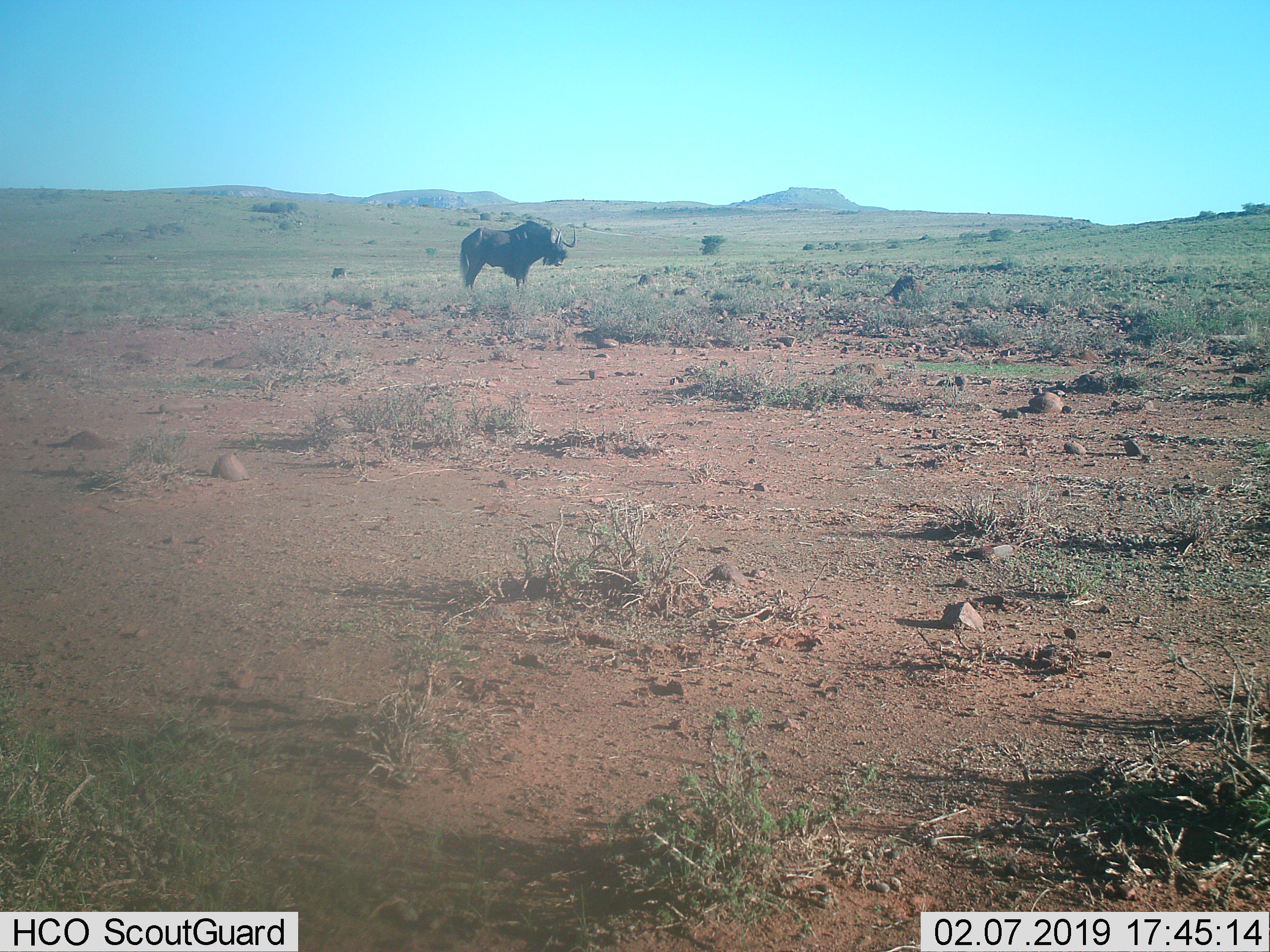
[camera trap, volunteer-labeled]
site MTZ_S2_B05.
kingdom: Animalia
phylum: Chordata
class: Mammalia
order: Artiodactyla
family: Bovidae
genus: Connochaetes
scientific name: Connochaetes gnou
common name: black wildebeest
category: wildebeestblack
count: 2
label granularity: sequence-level